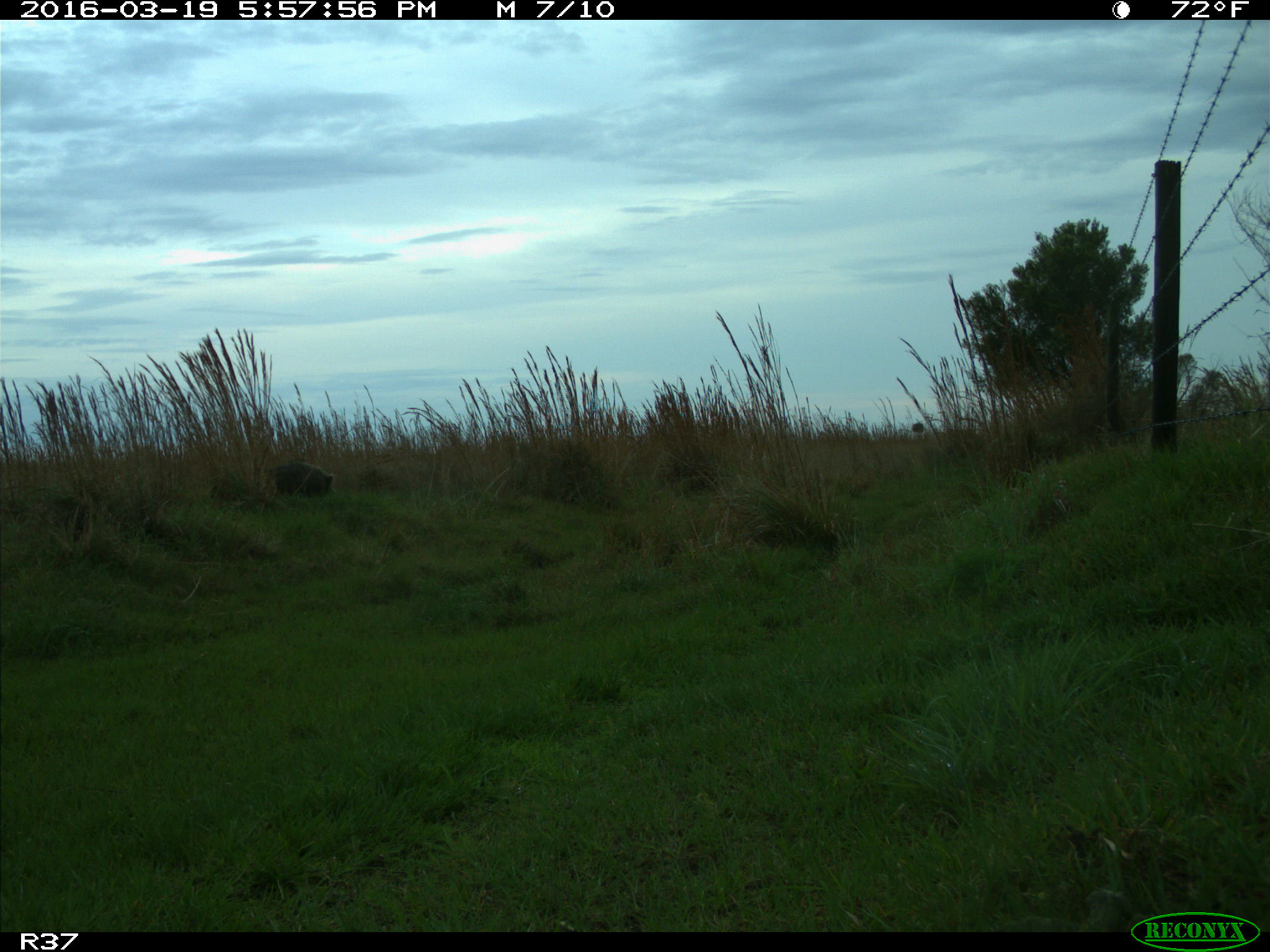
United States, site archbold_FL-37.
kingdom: Animalia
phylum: Chordata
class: Mammalia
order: Artiodactyla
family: Suidae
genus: Sus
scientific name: Sus scrofa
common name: wild boar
Sus scrofa (wild boar).